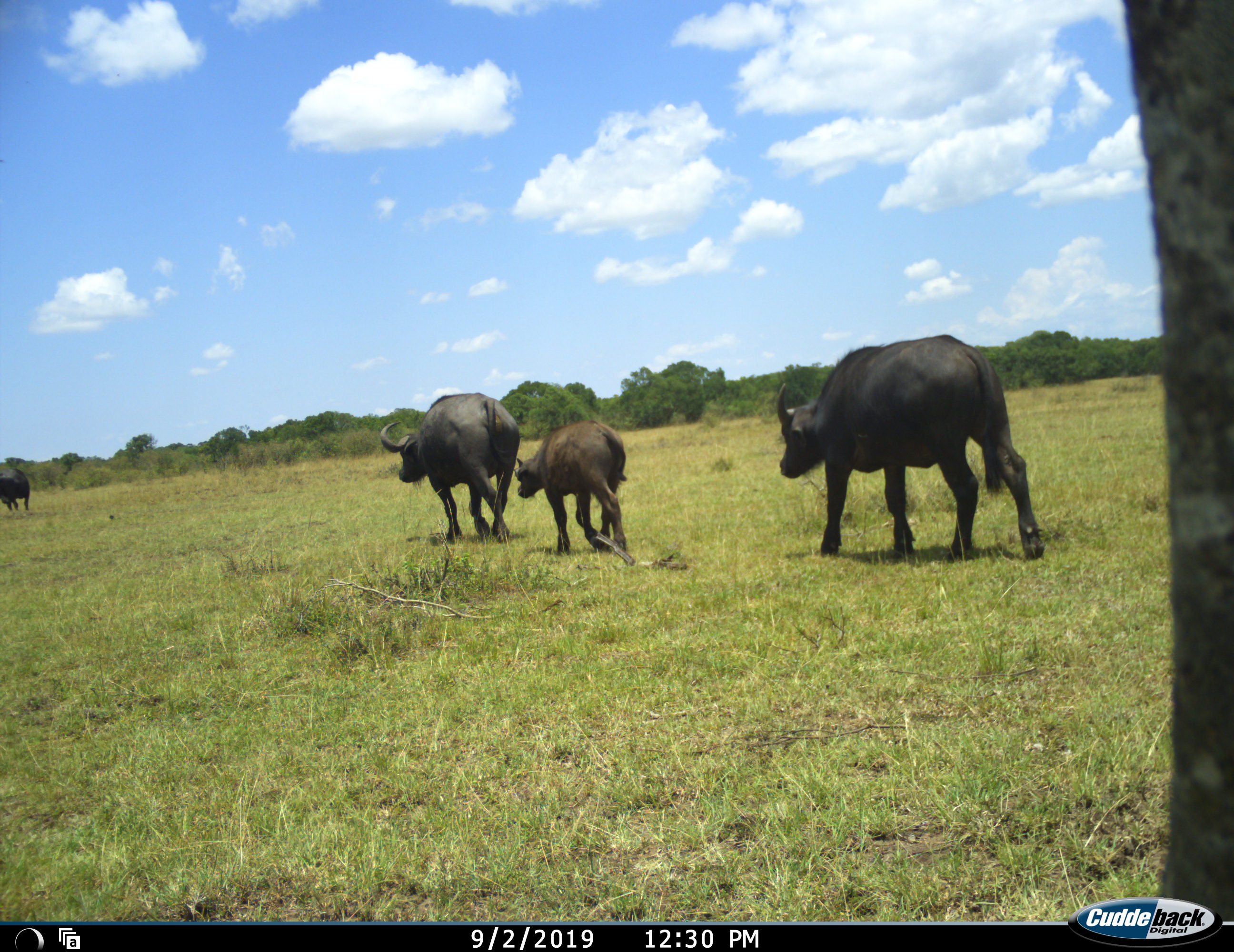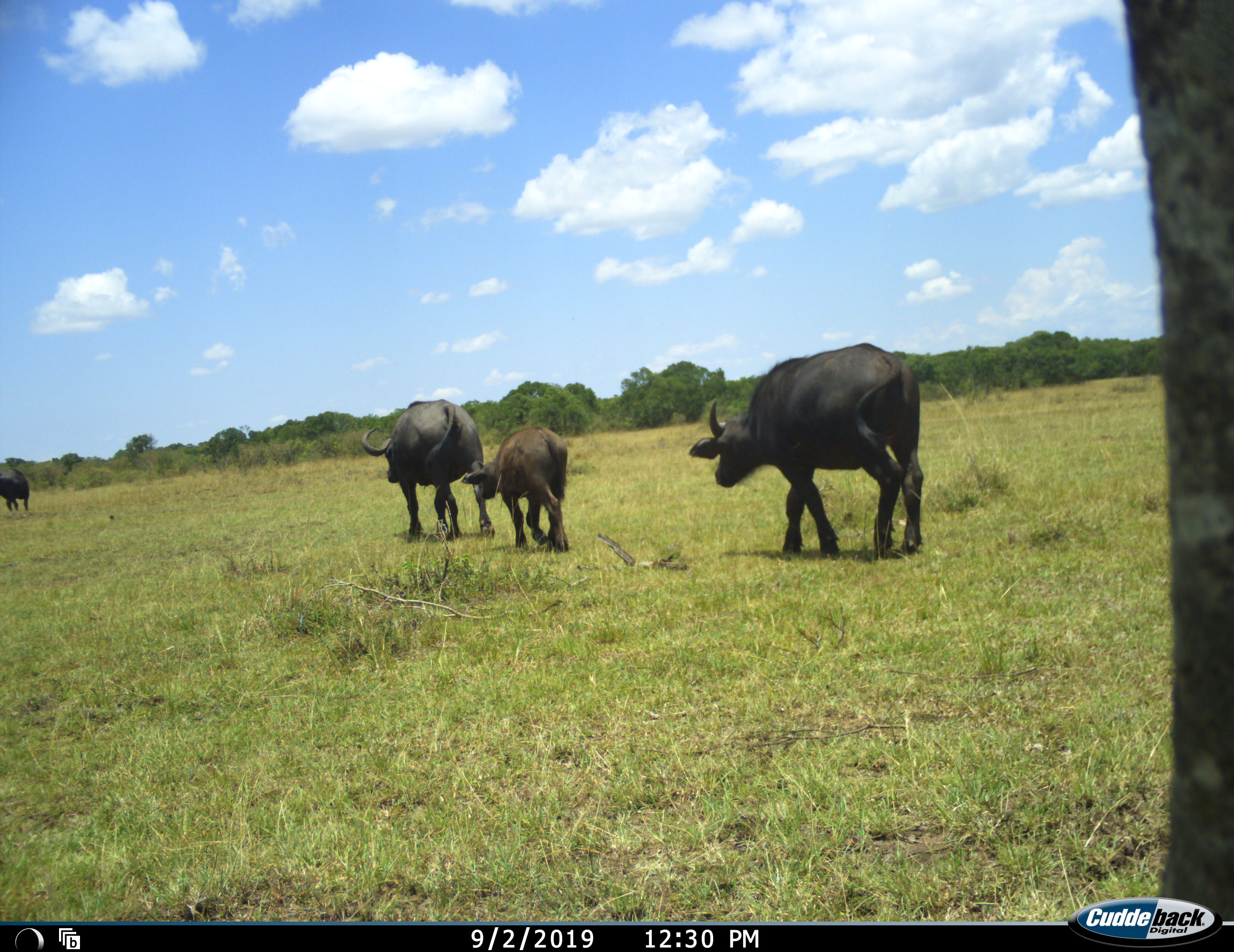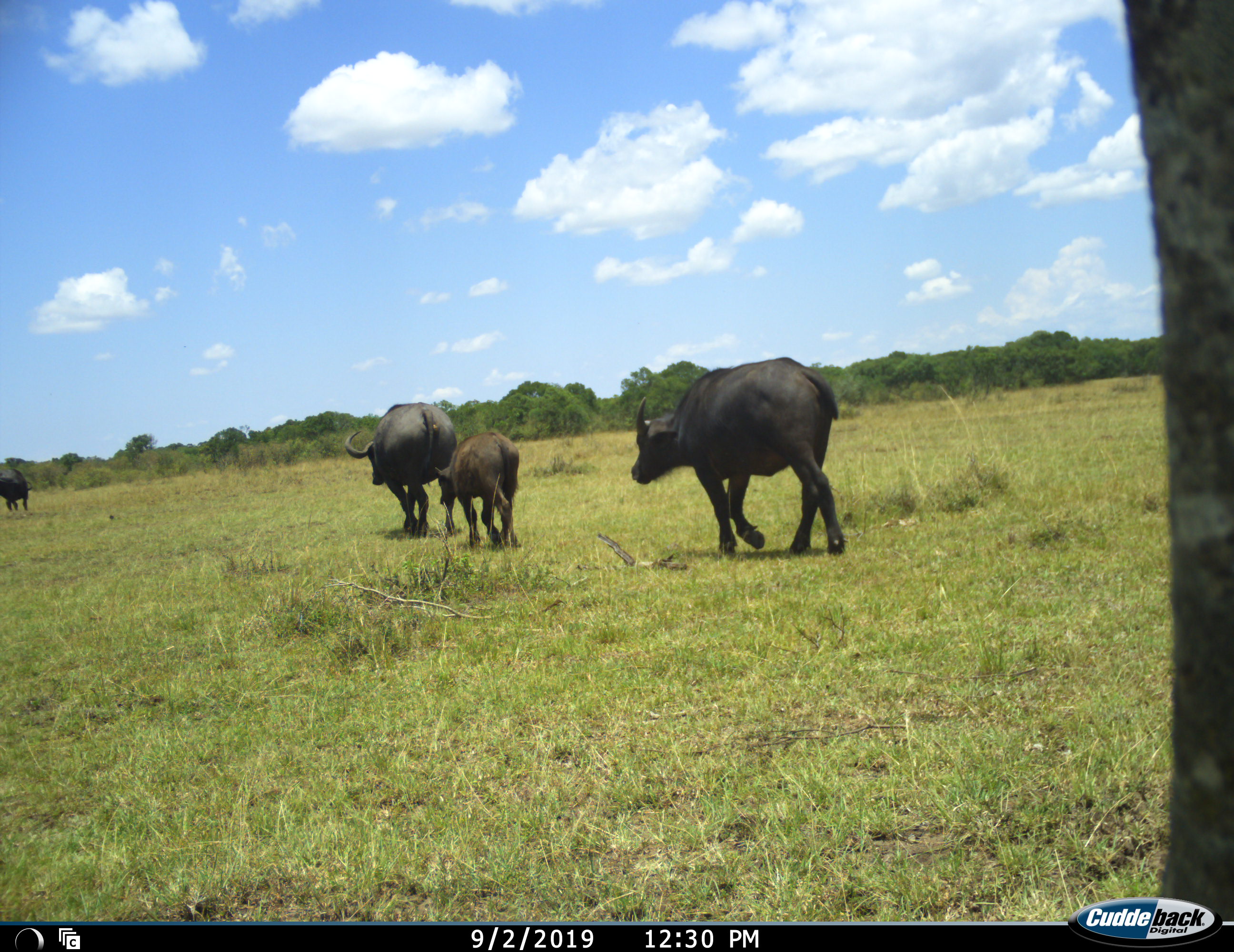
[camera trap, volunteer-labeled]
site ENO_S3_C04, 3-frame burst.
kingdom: Animalia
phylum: Chordata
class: Mammalia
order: Artiodactyla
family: Bovidae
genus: Syncerus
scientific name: Syncerus caffer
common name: african buffalo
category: buffalo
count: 4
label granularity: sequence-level